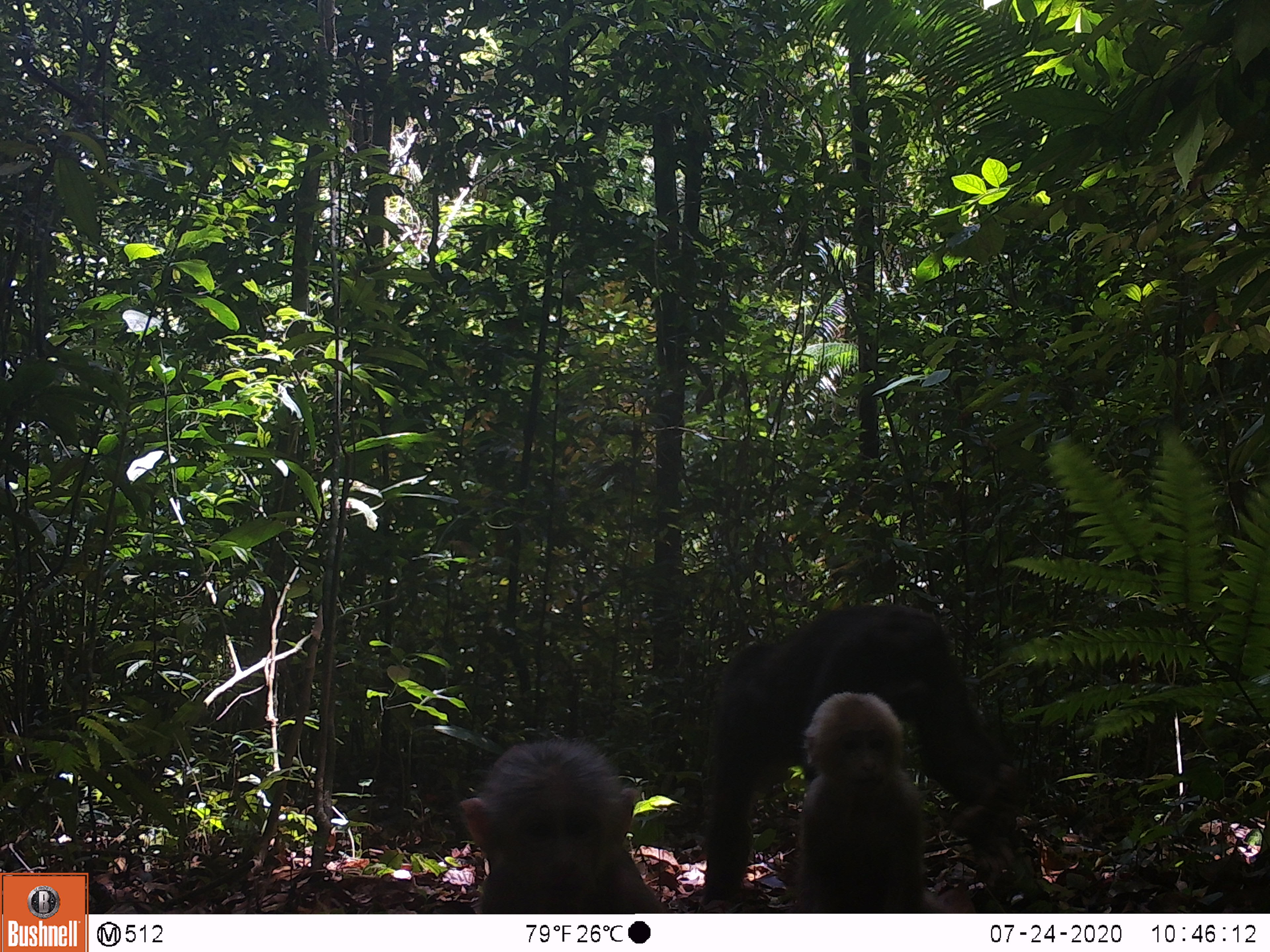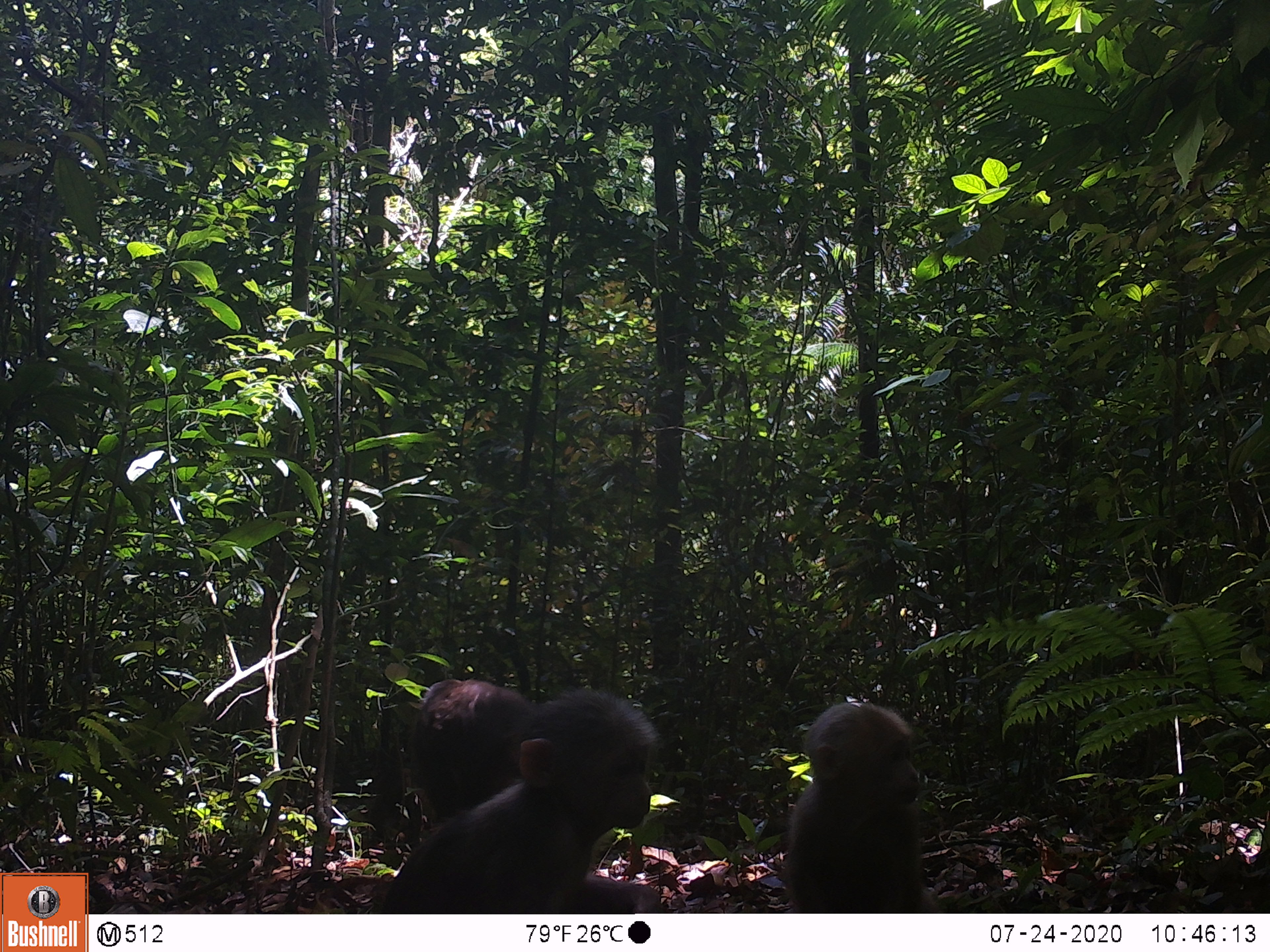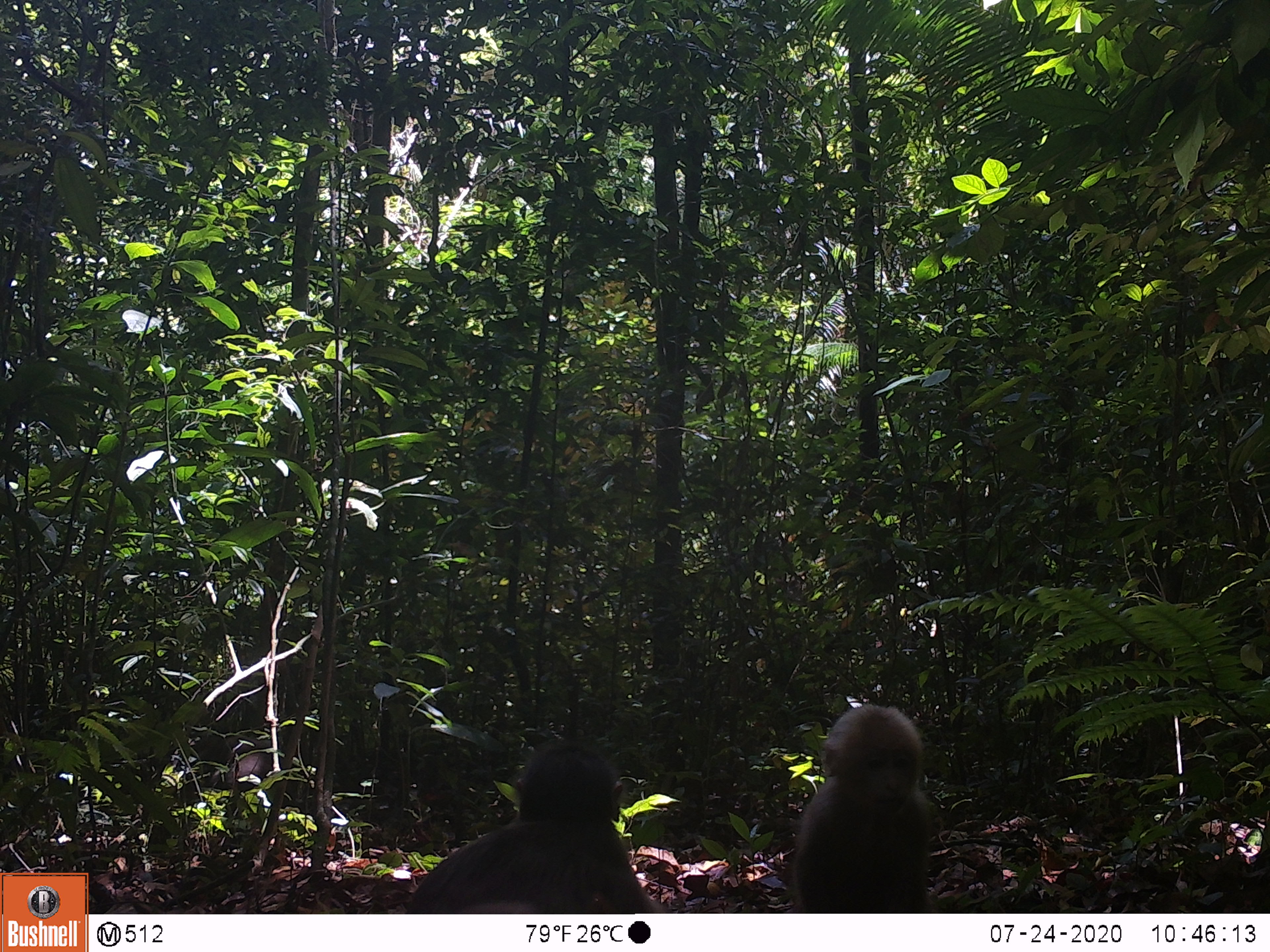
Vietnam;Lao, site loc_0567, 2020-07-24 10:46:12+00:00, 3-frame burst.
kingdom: Animalia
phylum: Chordata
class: Mammalia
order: Primates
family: Cercopithecidae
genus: Macaca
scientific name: Macaca arctoides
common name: stump-tailed macaque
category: stump tailed macaque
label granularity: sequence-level